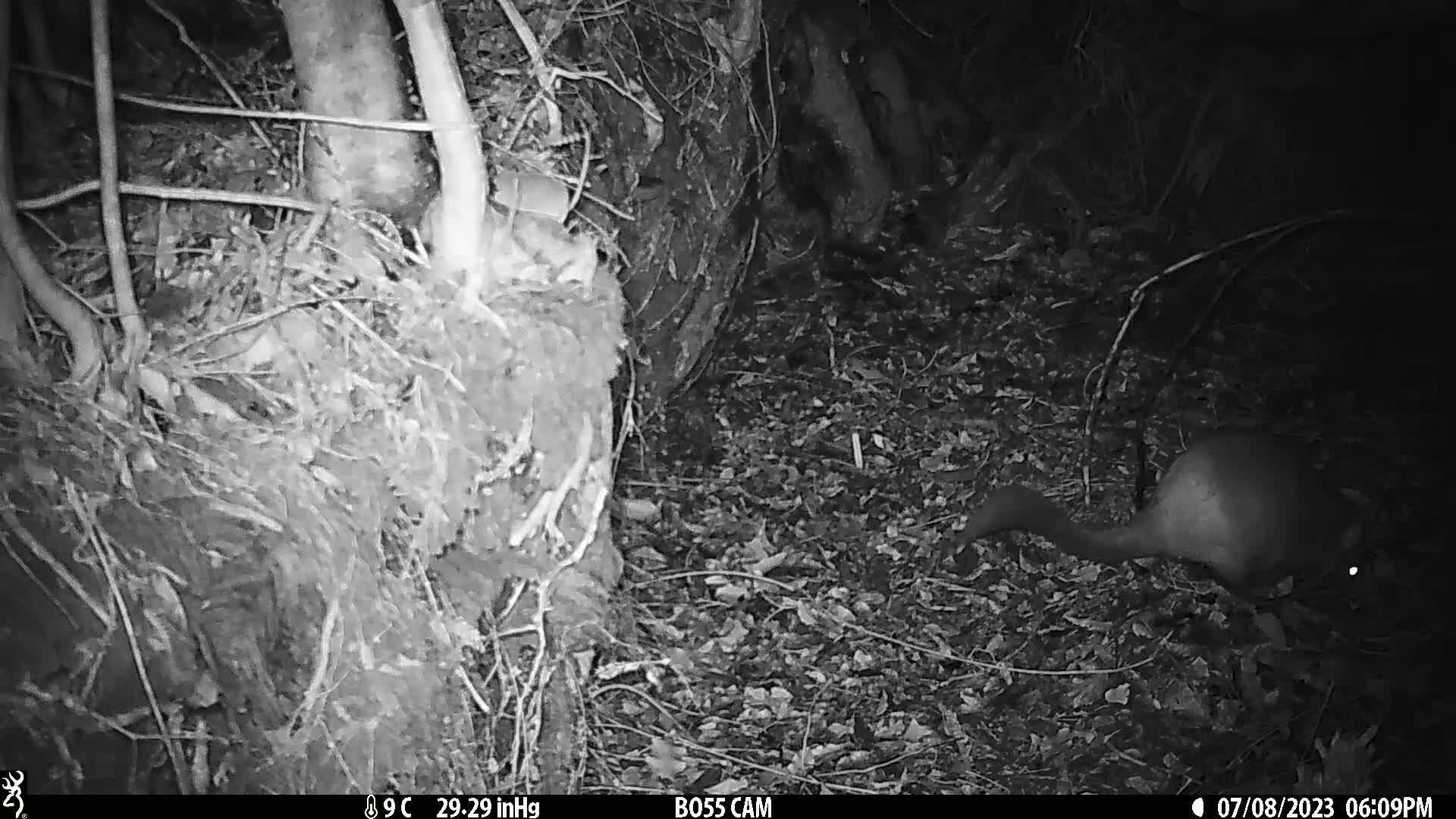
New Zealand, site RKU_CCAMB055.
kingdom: Animalia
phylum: Chordata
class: Mammalia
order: Diprotodontia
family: Phalangeridae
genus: Trichosurus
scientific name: Trichosurus vulpecula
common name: common brushtail possum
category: possum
Possum (common brushtail possum) (Trichosurus vulpecula).